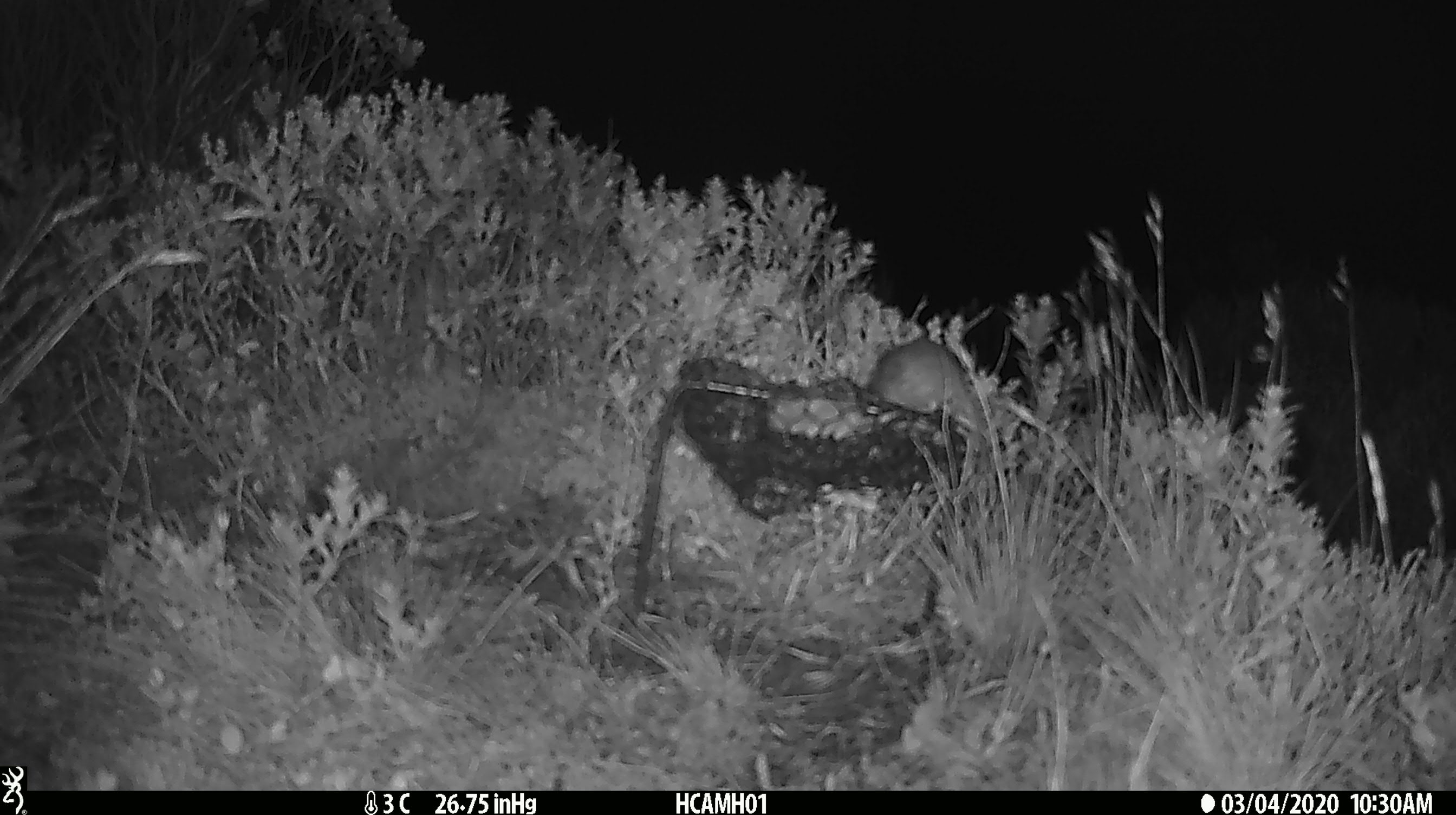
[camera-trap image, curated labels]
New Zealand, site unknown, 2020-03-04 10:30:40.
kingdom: Animalia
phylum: Chordata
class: Mammalia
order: Rodentia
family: Muridae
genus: Mus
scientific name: Mus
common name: mouse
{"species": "mouse (Mus)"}